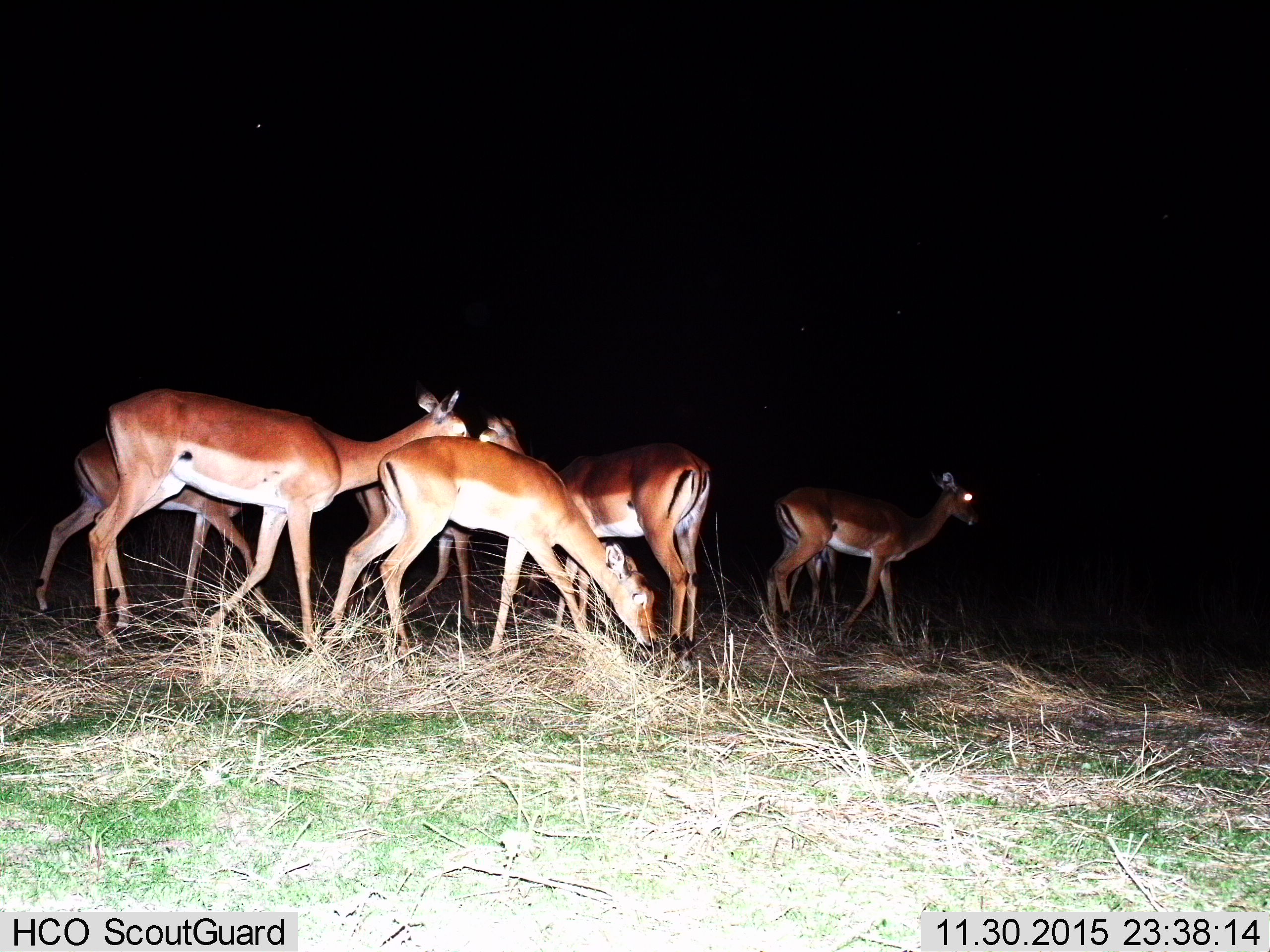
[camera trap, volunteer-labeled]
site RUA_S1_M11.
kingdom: Animalia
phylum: Chordata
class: Mammalia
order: Artiodactyla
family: Bovidae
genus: Aepyceros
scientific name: Aepyceros melampus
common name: impala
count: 7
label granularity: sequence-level